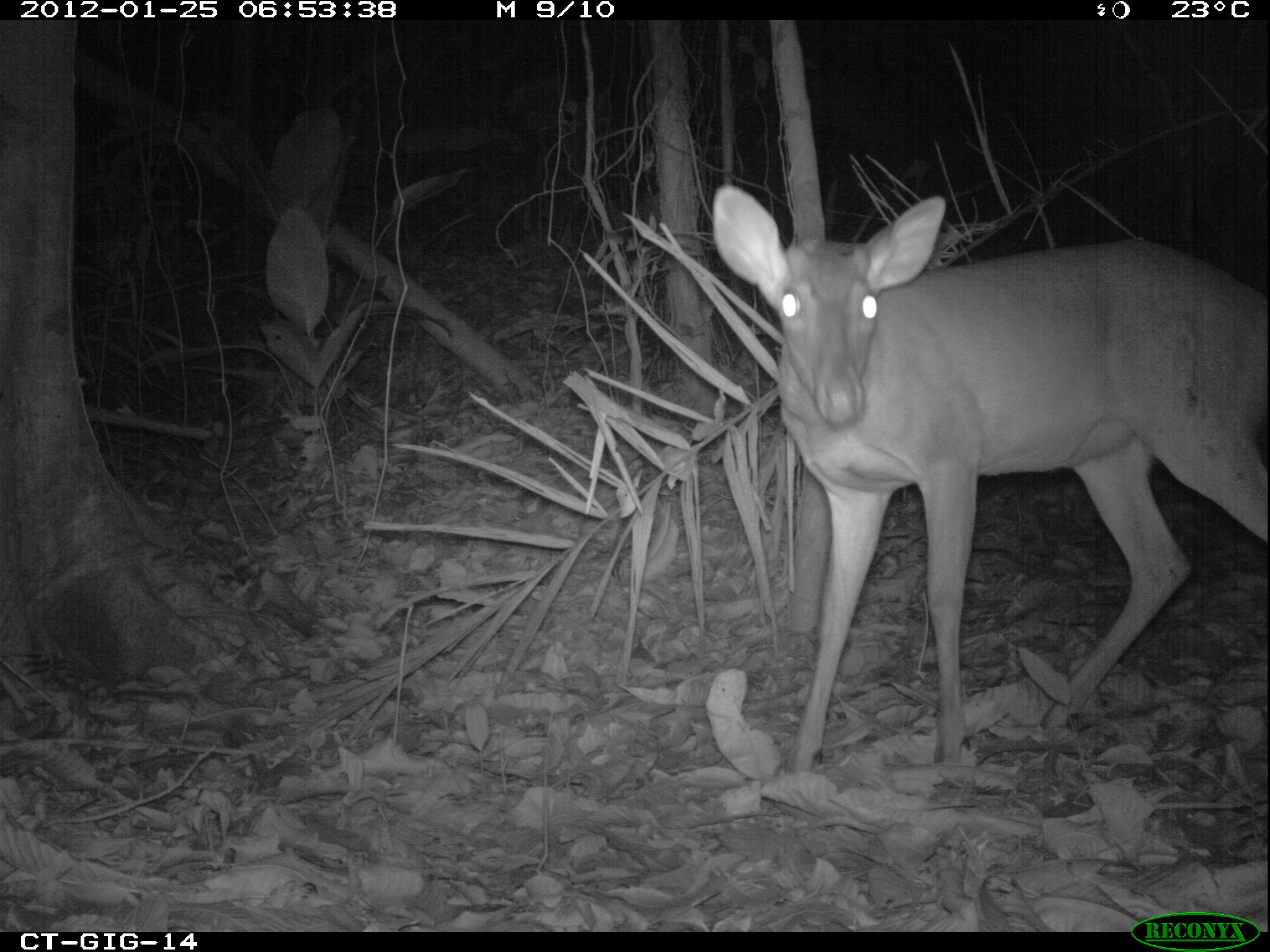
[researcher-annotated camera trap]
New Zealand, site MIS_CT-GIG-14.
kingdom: Animalia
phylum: Chordata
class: Mammalia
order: Artiodactyla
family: Cervidae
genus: Odocoileus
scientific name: Odocoileus virginianus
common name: white-tailed deer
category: white tailed deer